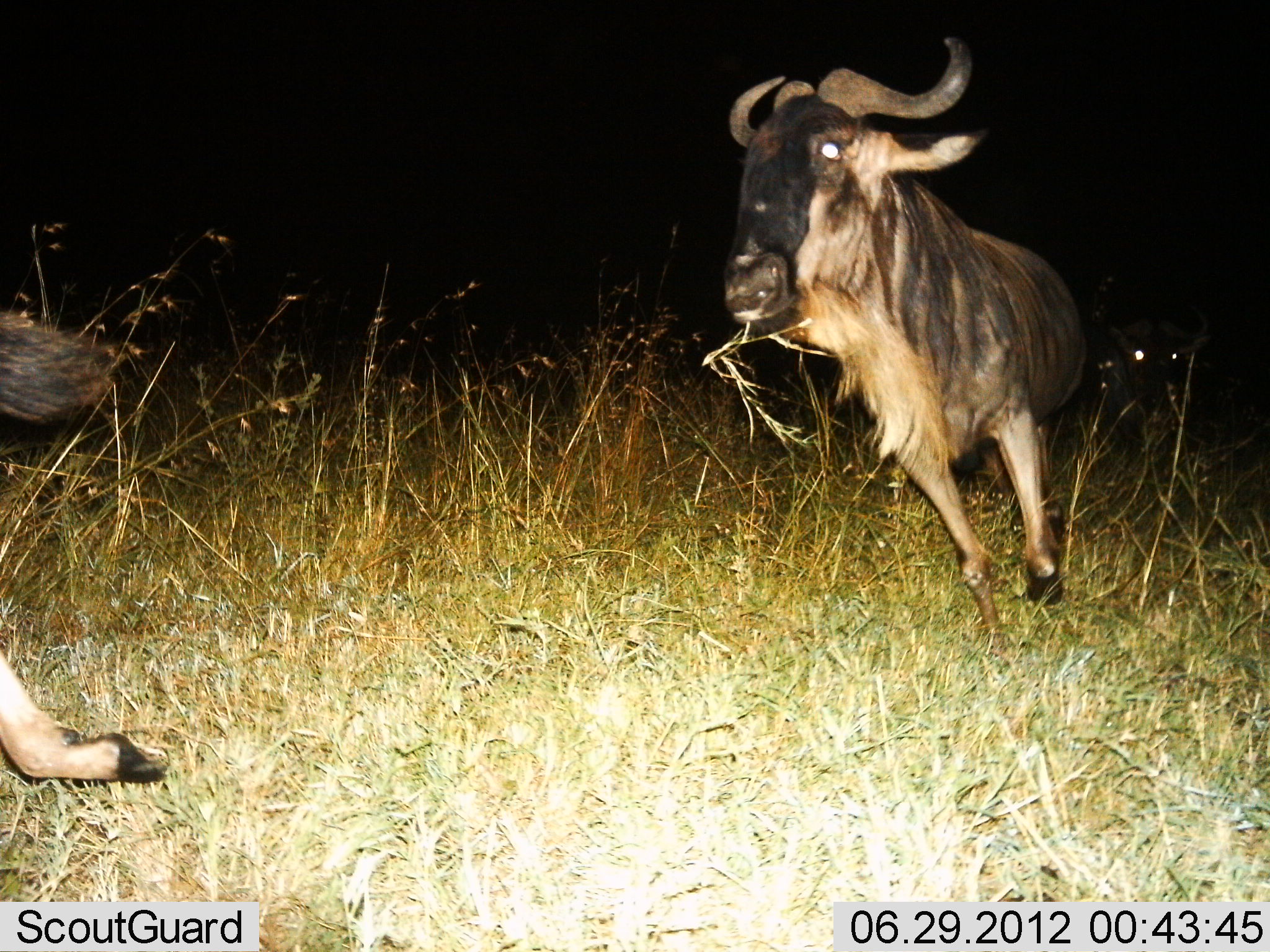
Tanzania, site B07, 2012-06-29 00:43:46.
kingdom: Animalia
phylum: Chordata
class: Mammalia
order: Artiodactyla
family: Bovidae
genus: Connochaetes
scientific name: Connochaetes taurinus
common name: blue wildebeest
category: wildebeest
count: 3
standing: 0%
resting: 0%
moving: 100%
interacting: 10%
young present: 0%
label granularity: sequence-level